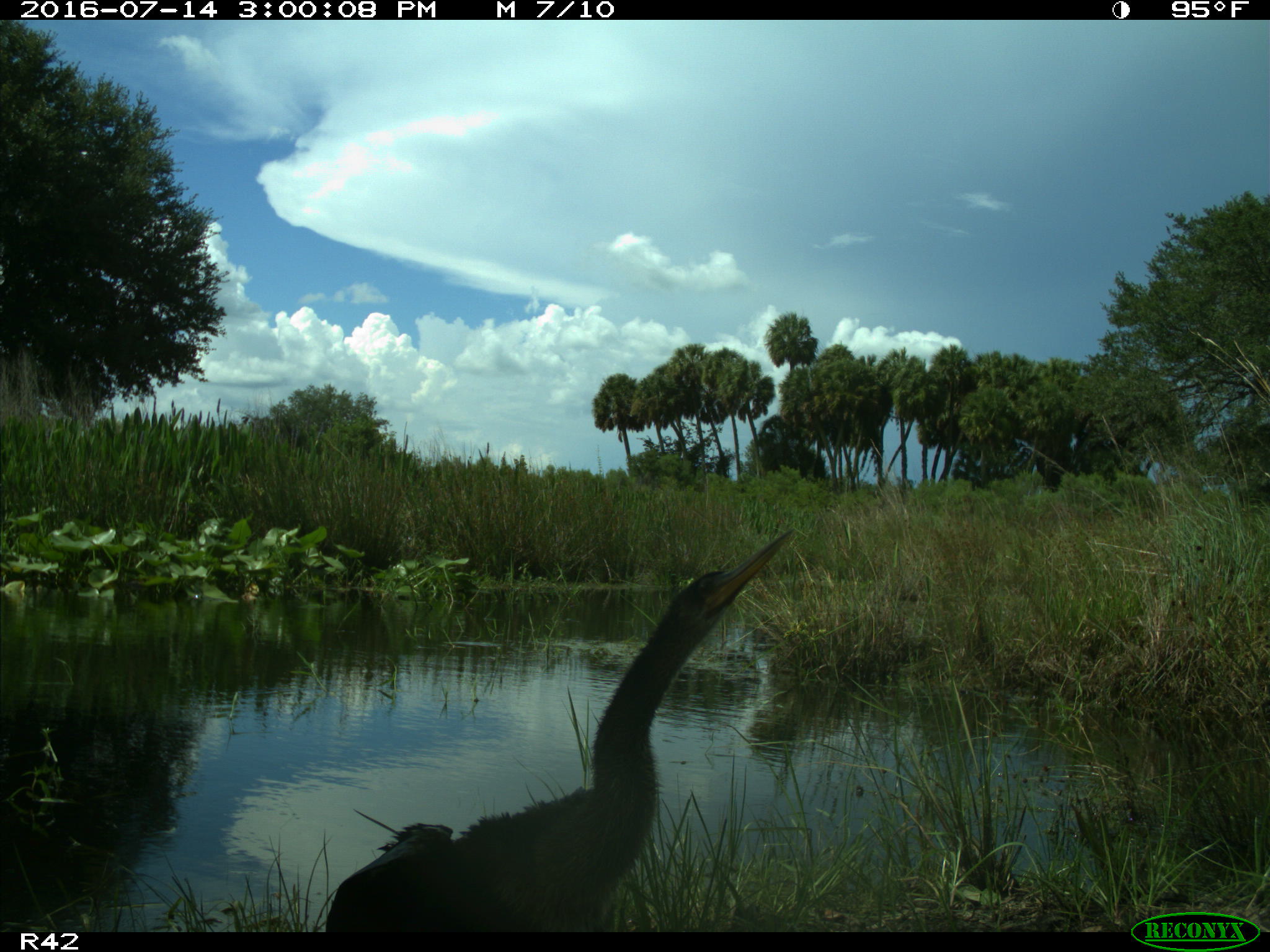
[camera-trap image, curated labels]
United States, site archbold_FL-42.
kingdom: Animalia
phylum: Chordata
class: Aves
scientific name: Aves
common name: birds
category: unidentified bird